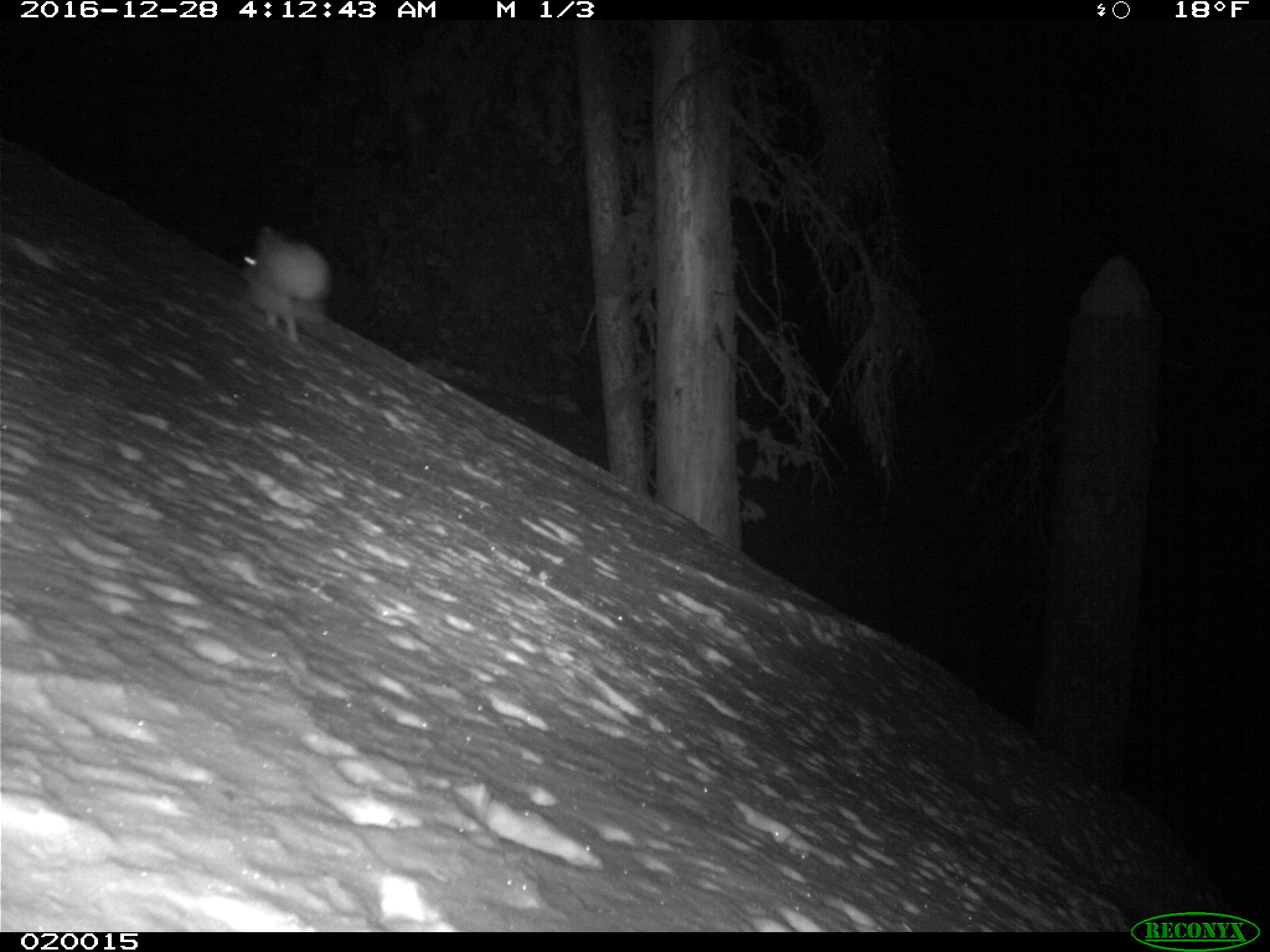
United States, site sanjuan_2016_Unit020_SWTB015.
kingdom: Animalia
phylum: Chordata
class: Mammalia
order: Lagomorpha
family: Leporidae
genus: Lepus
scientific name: Lepus americanus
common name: snowshoe hare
Lepus americanus (snowshoe hare).